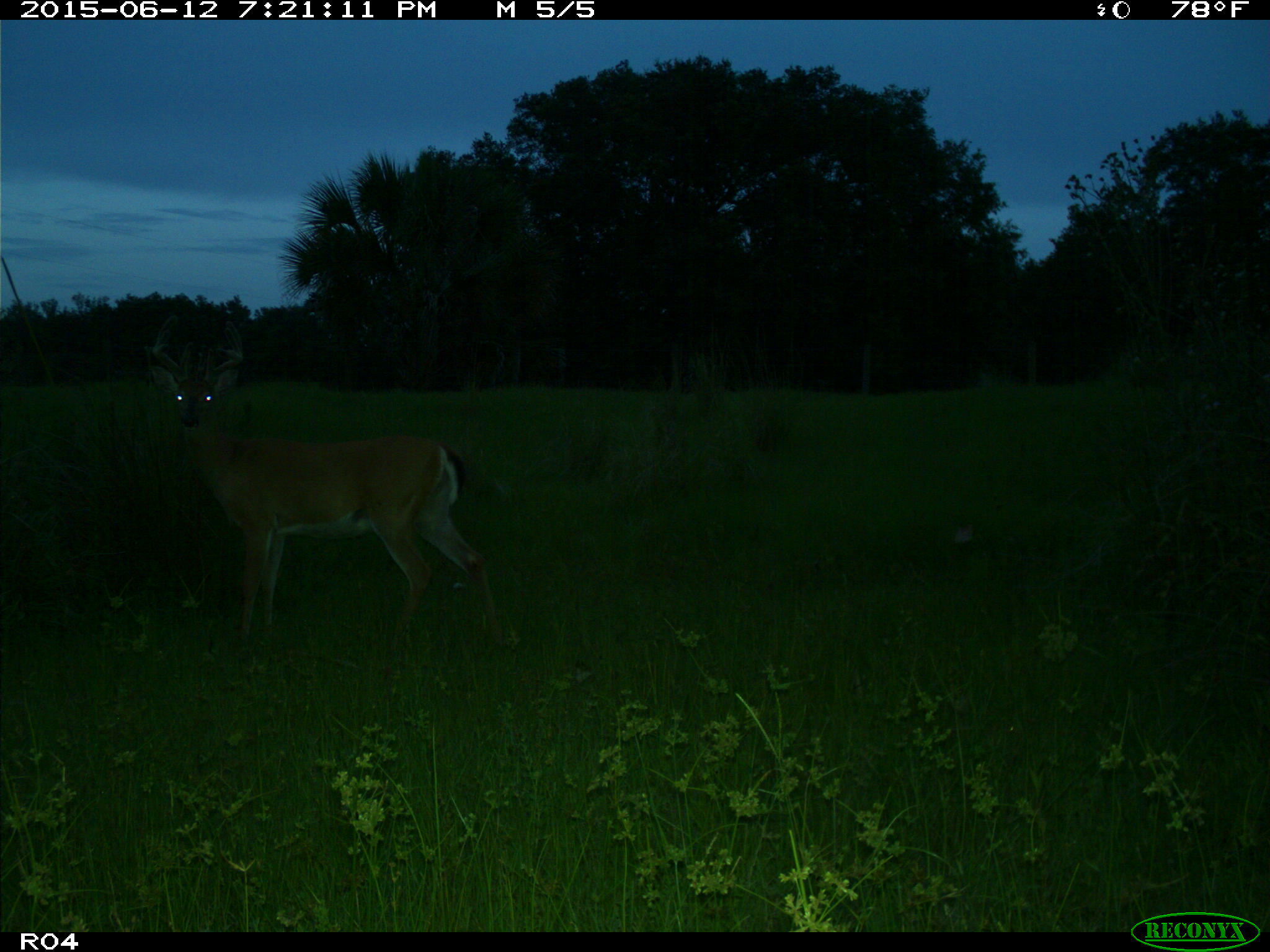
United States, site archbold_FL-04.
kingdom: Animalia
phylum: Chordata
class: Mammalia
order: Artiodactyla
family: Cervidae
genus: Odocoileus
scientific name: Odocoileus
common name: deer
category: unidentified deer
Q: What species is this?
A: Unidentified deer (deer) (Odocoileus).